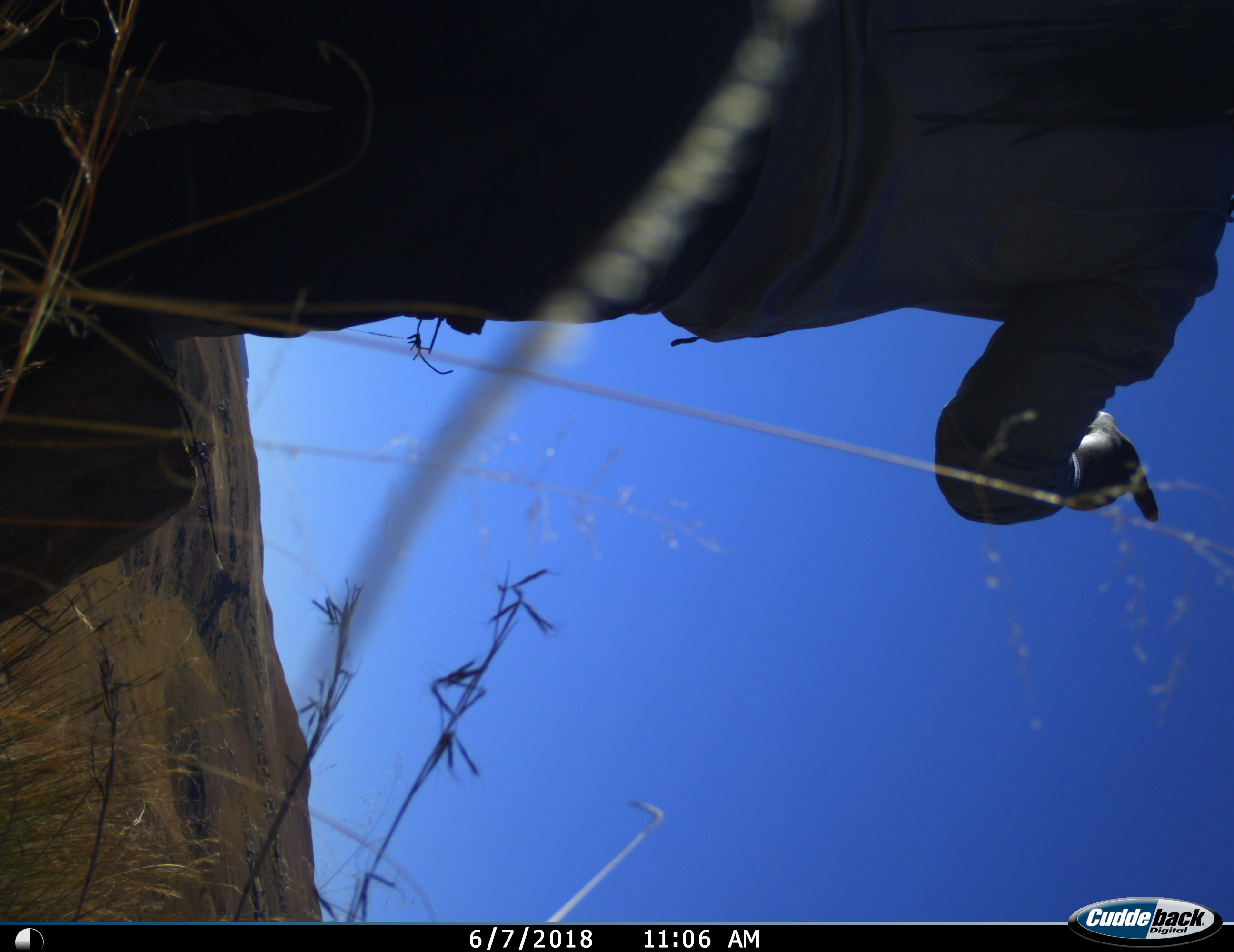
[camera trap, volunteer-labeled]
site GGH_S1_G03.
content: unidentified animal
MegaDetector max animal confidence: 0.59